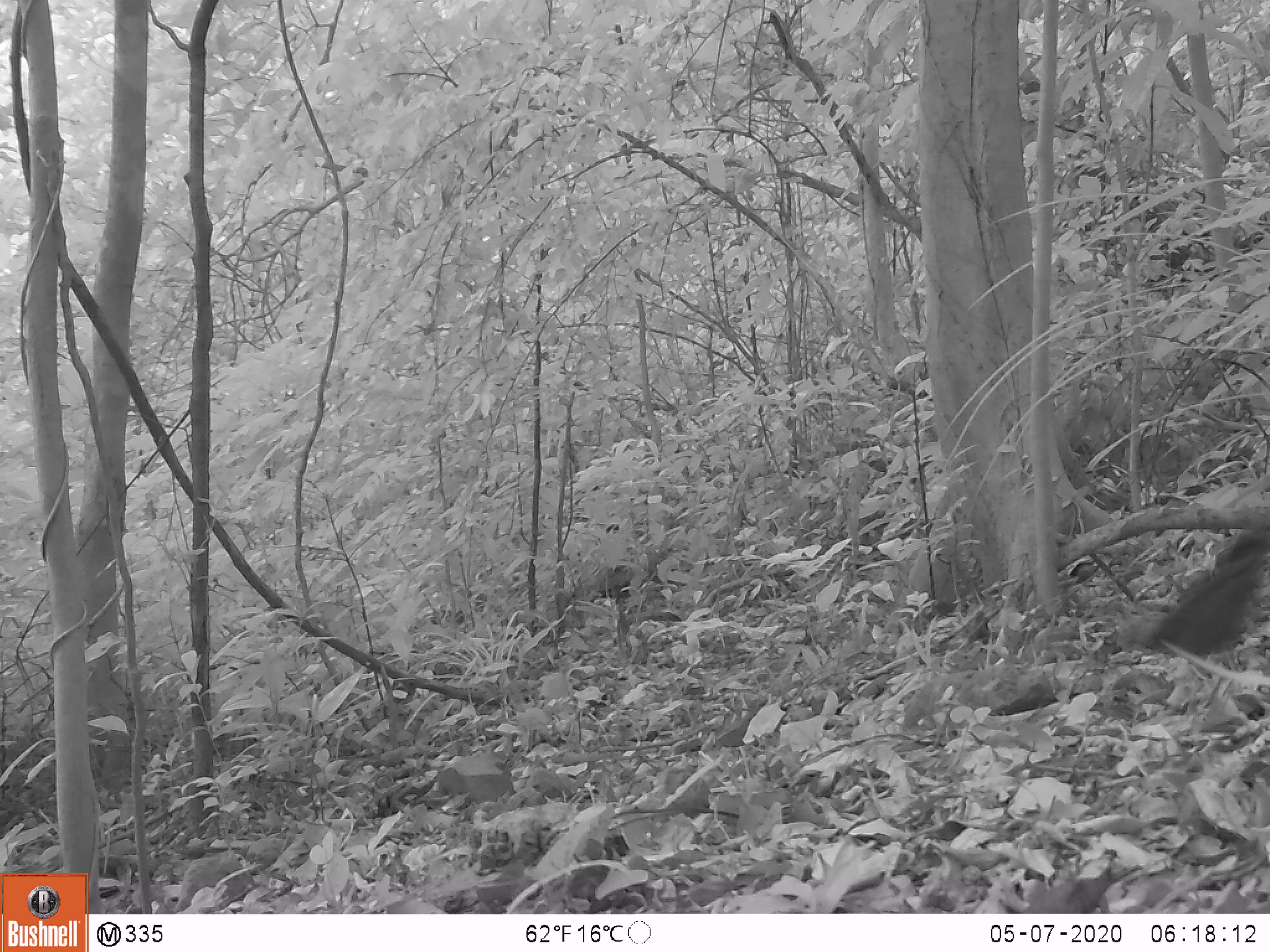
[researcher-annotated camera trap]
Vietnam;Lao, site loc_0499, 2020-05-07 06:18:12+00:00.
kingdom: Animalia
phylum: Chordata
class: Aves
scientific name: Aves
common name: bird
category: unidentified bird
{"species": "unidentified bird (bird) (Aves)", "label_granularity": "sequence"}